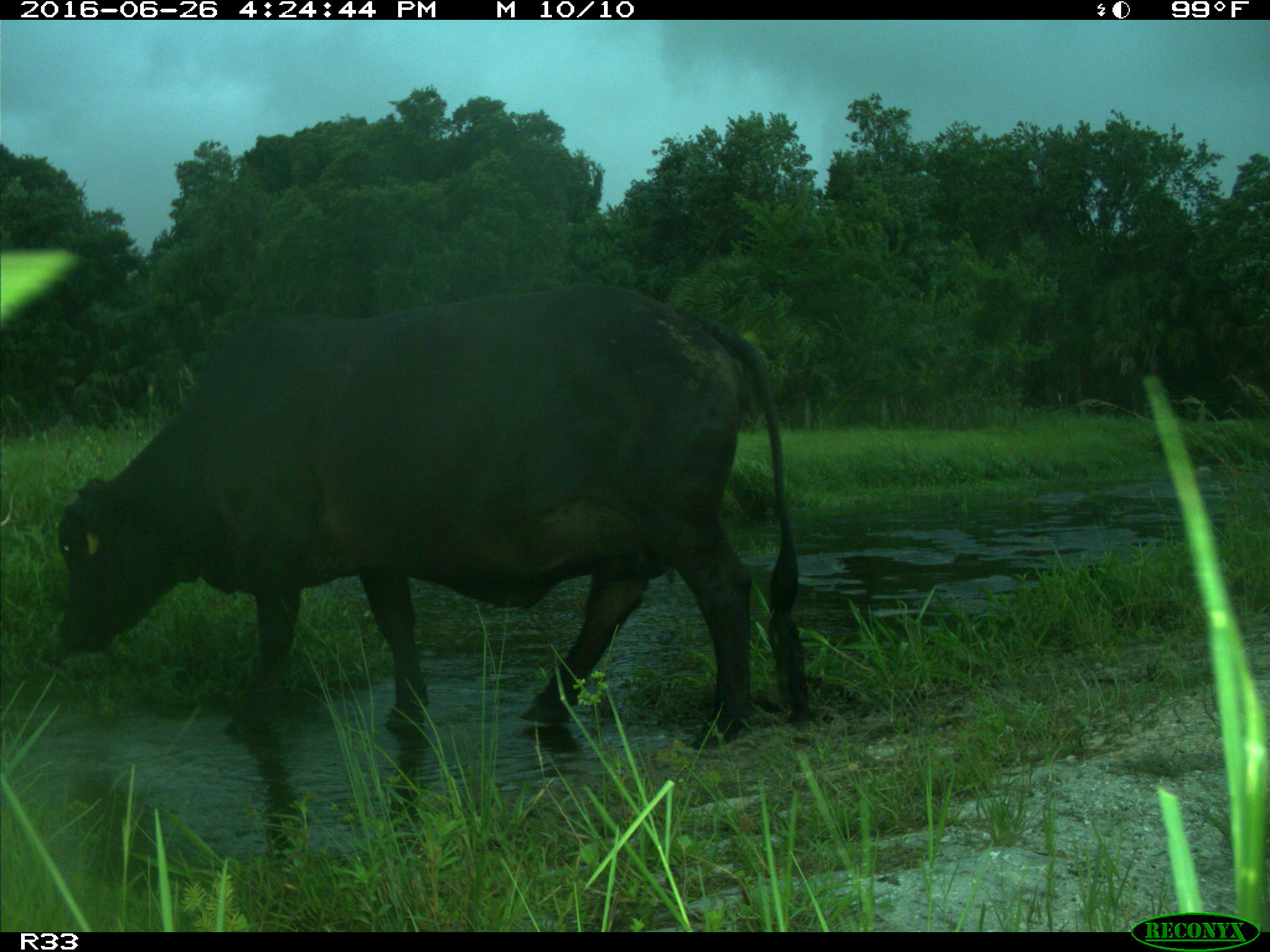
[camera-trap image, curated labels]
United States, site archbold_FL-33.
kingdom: Animalia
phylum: Chordata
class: Mammalia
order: Artiodactyla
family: Bovidae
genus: Bos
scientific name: Bos taurus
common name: domestic cow